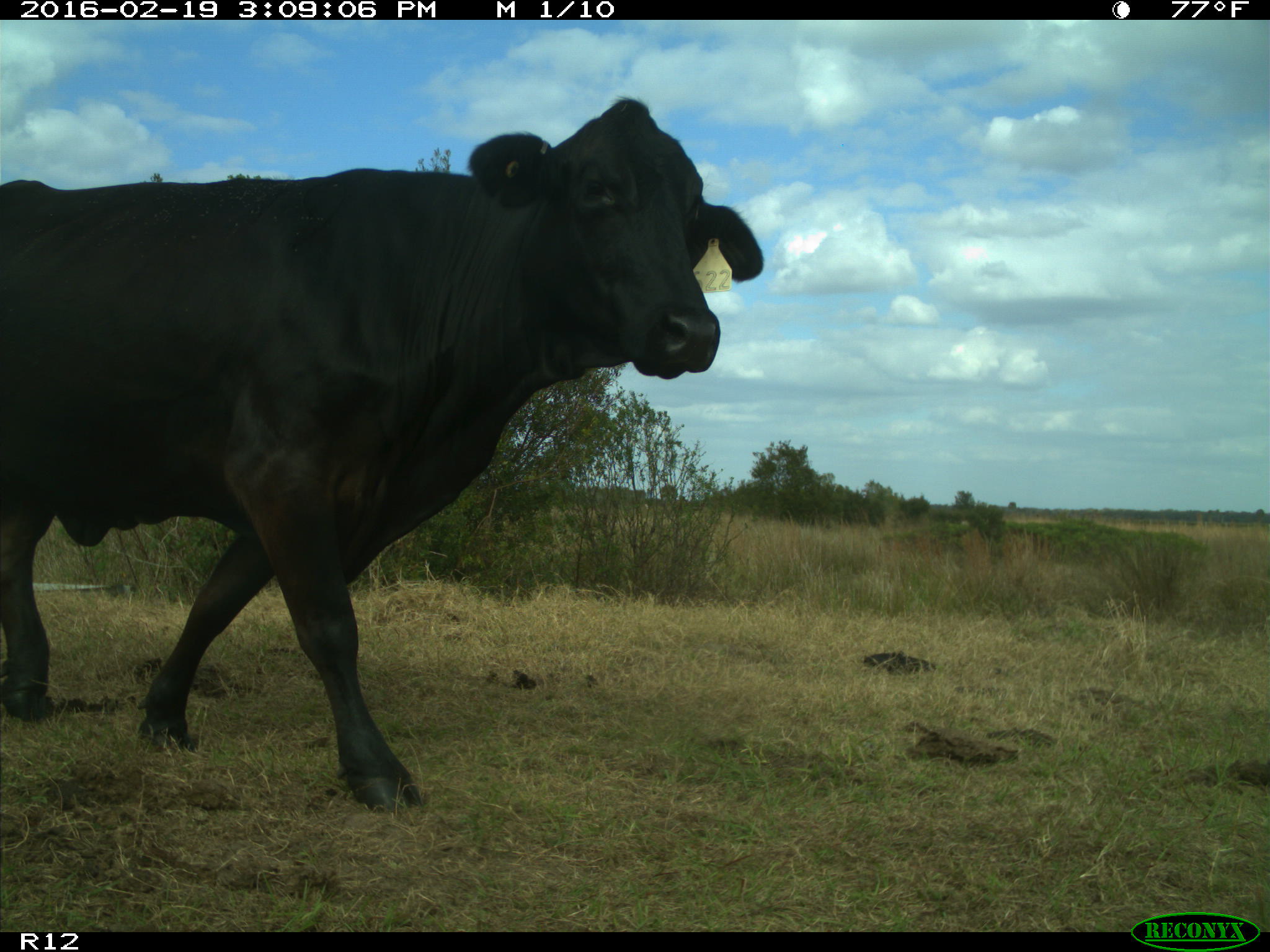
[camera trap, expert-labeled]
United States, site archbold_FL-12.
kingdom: Animalia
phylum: Chordata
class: Mammalia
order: Artiodactyla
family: Bovidae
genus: Bos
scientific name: Bos taurus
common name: domestic cow